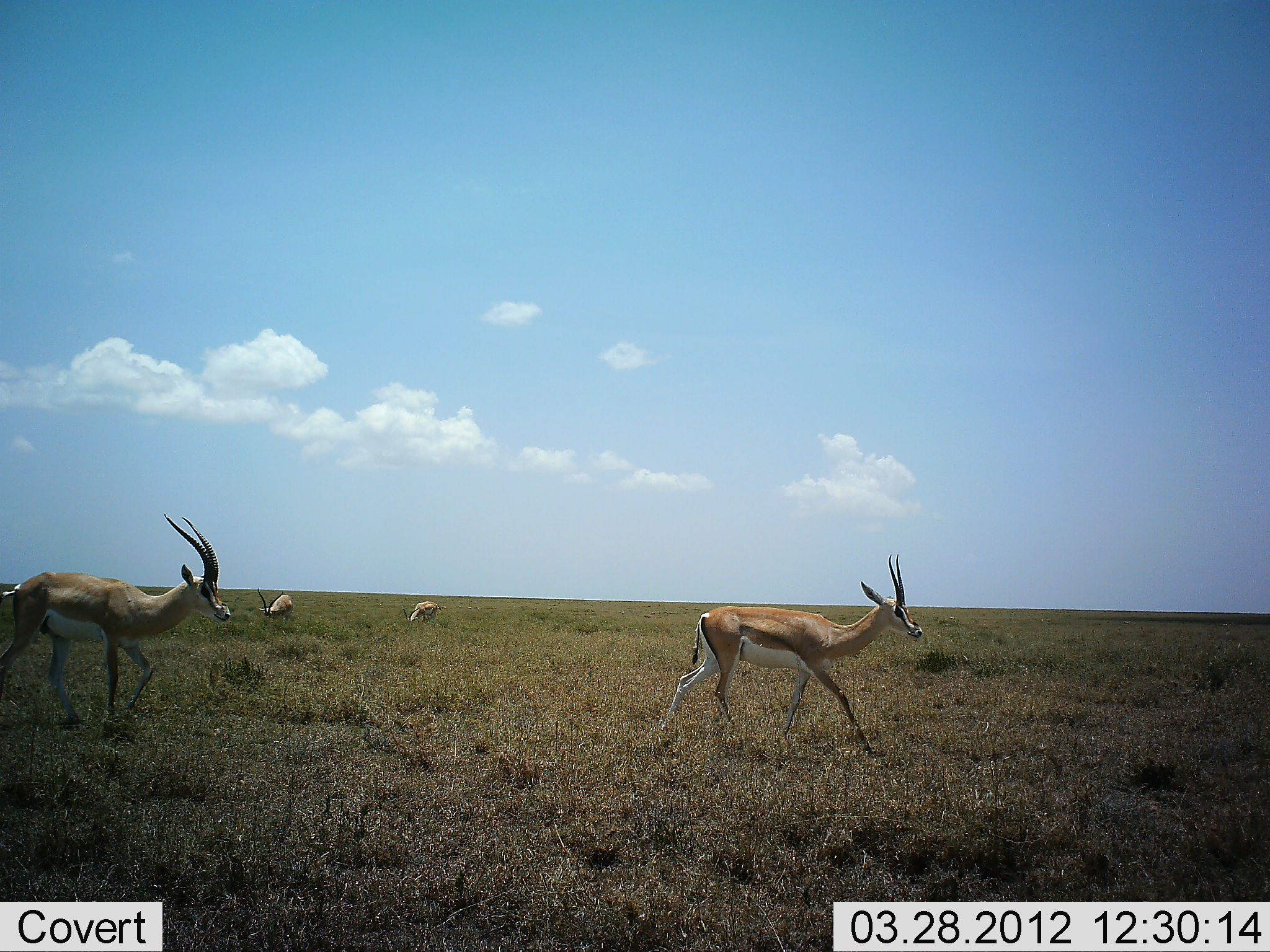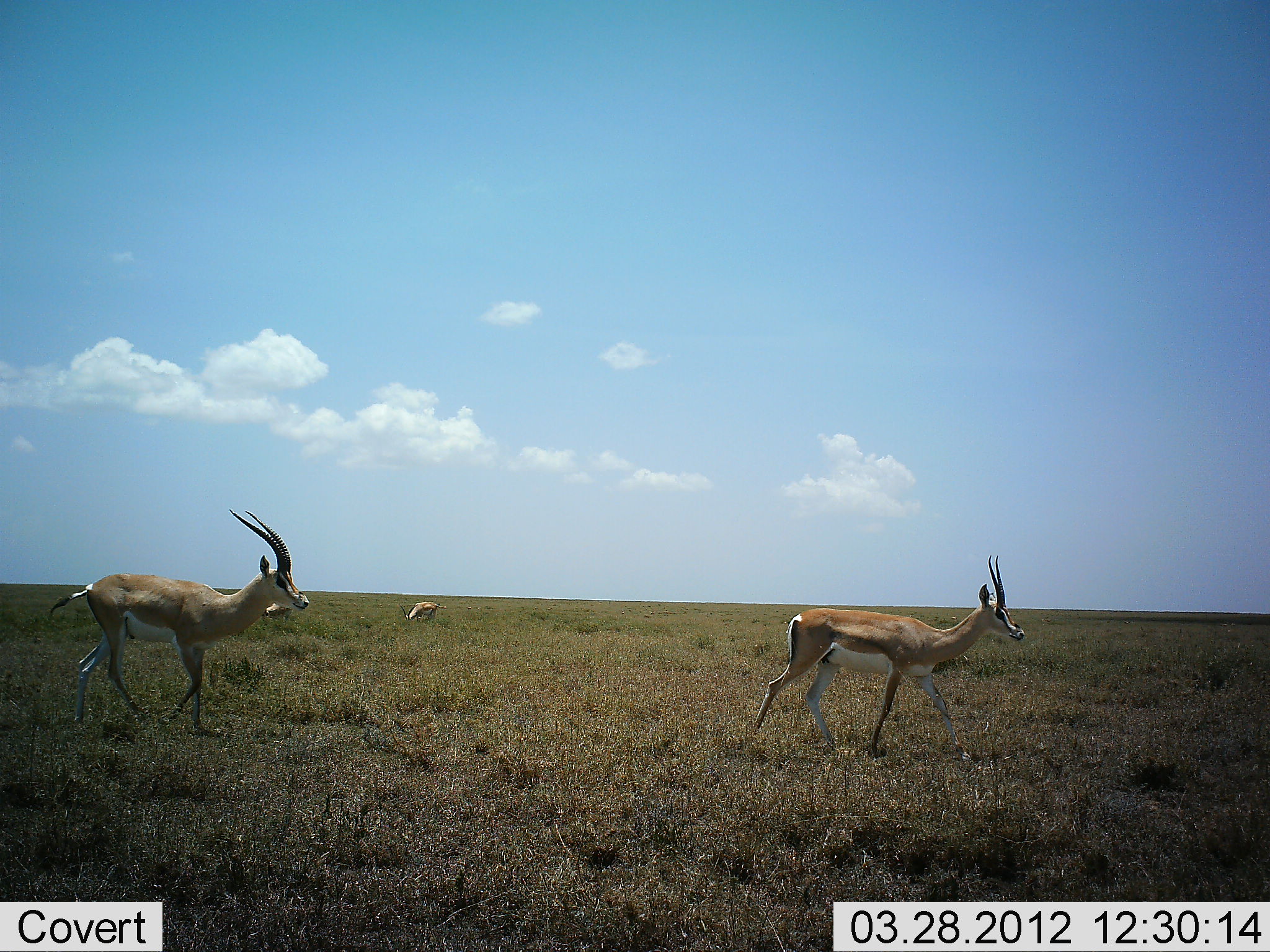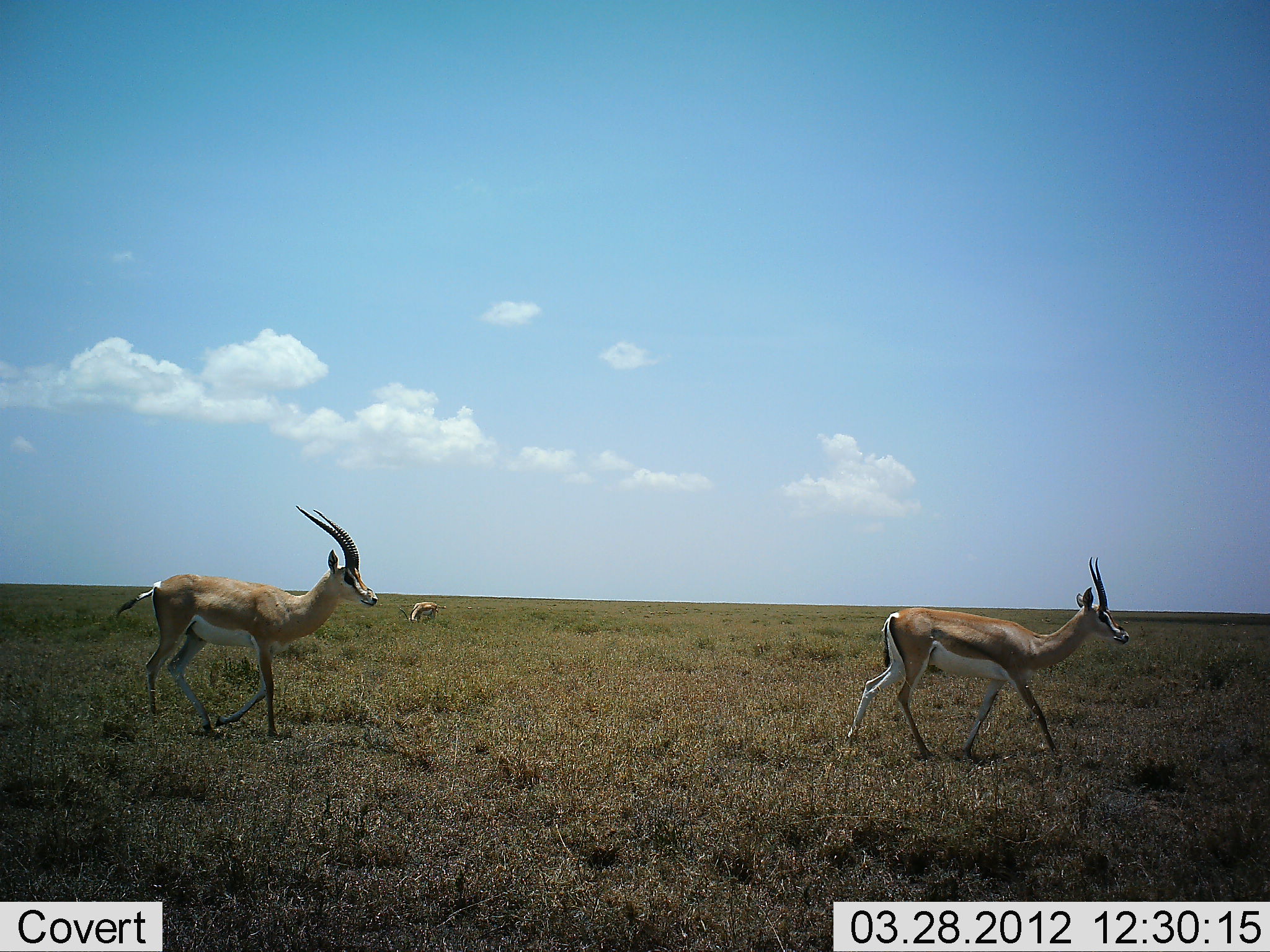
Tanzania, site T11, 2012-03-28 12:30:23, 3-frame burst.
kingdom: Animalia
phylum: Chordata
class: Mammalia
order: Artiodactyla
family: Bovidae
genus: Nanger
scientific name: Nanger granti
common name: grant's gazelle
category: gazellegrants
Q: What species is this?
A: Gazellegrants (grant's gazelle) (Nanger granti).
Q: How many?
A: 4.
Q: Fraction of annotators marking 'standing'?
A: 23%.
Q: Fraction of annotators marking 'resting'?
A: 0%.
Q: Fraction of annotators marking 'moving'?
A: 92%.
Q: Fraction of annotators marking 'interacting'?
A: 0%.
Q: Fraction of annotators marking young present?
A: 0%.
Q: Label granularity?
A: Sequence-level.